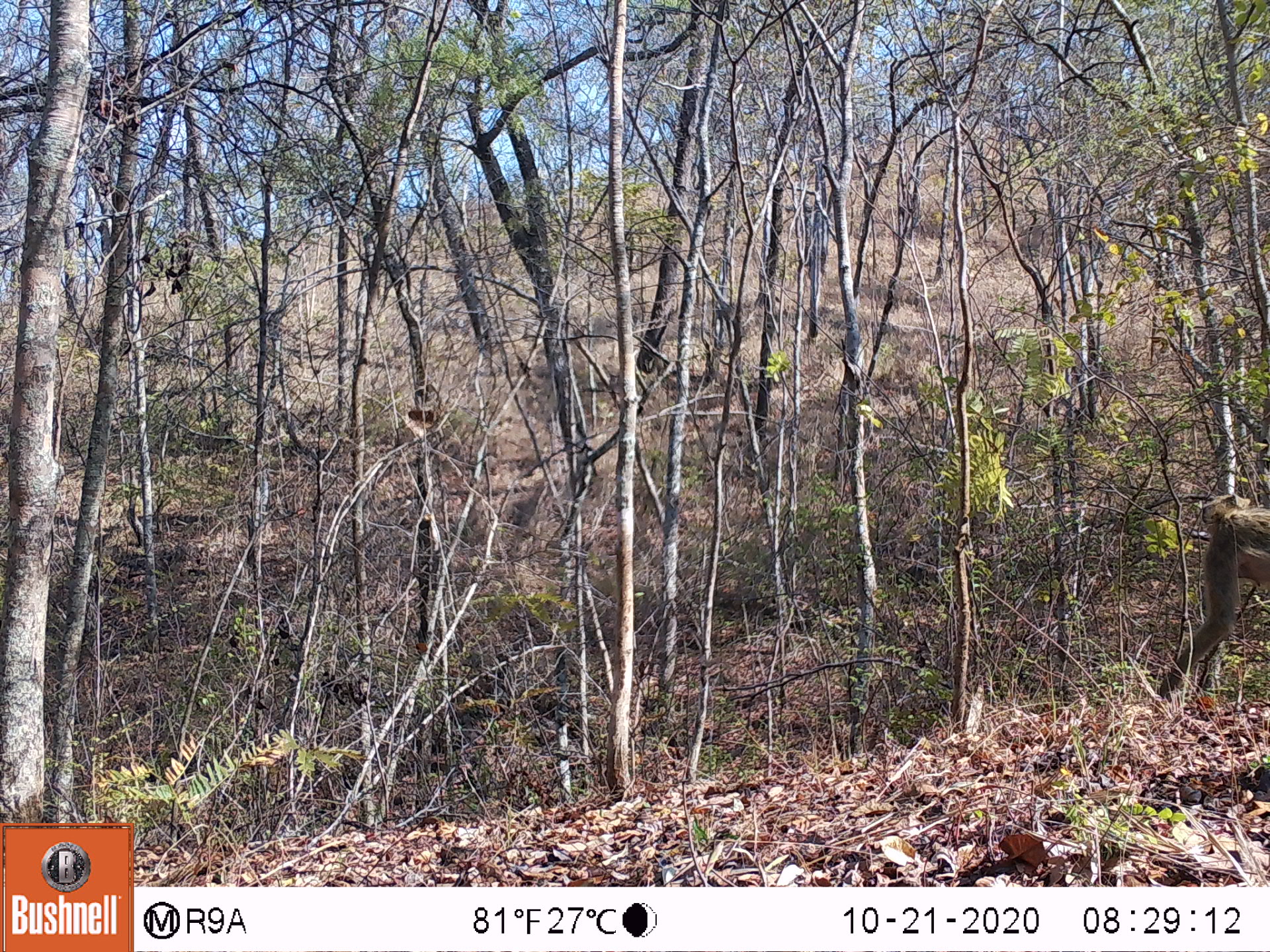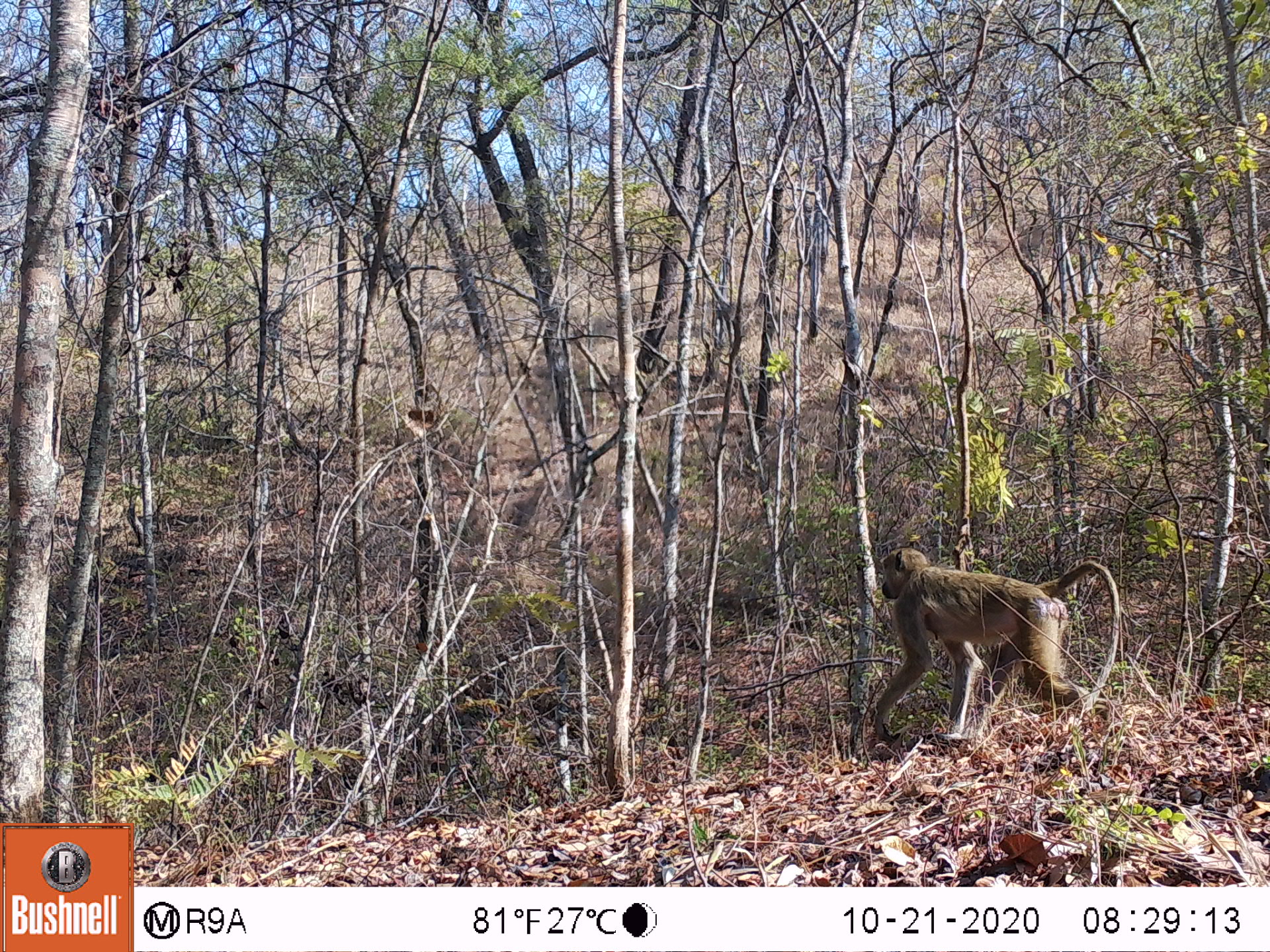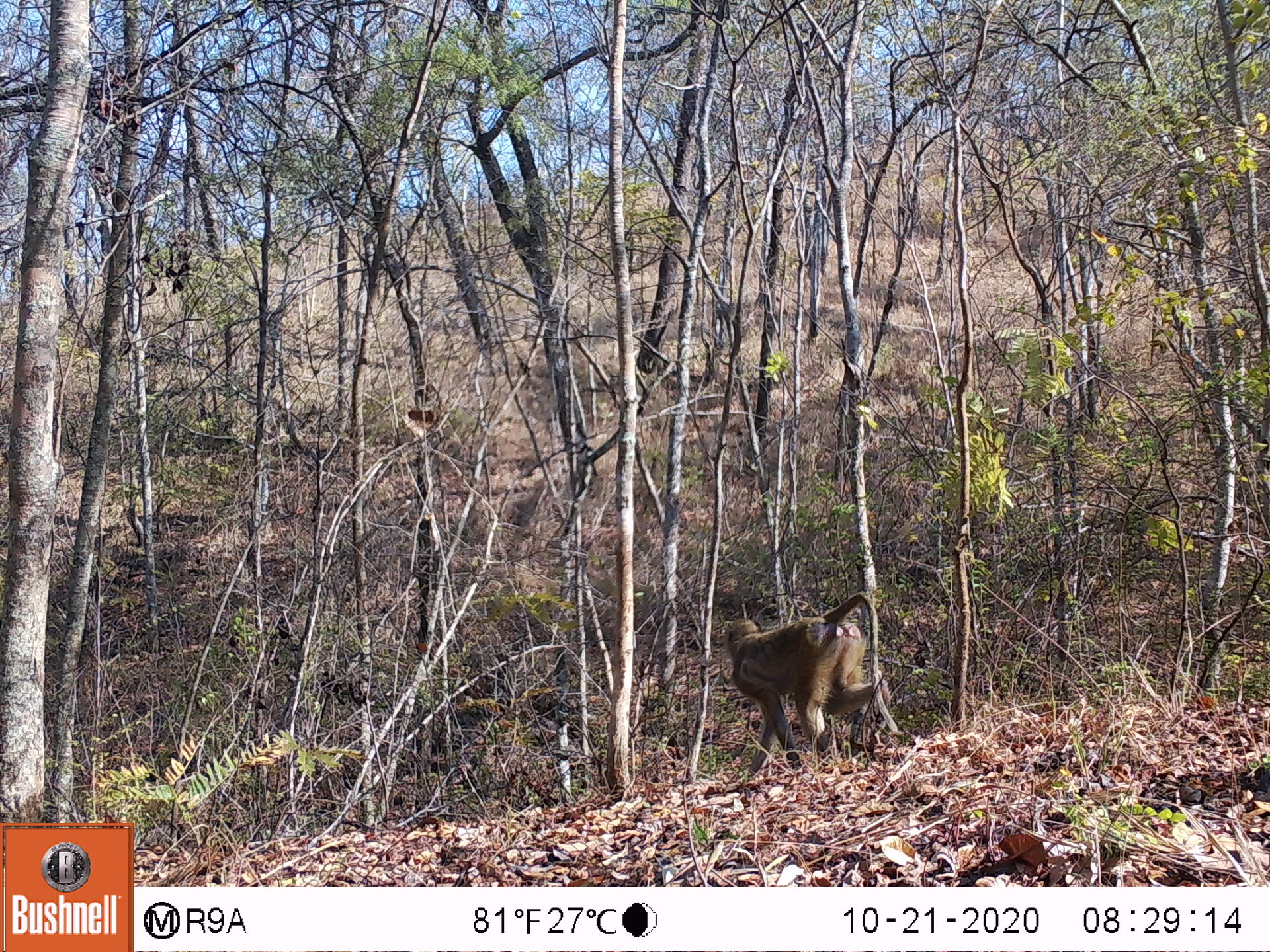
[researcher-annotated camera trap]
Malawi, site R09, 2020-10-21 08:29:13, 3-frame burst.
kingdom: Animalia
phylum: Chordata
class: Mammalia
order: Primates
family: Cercopithecidae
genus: Papio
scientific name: Papio cynocephalus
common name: yellow baboon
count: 1